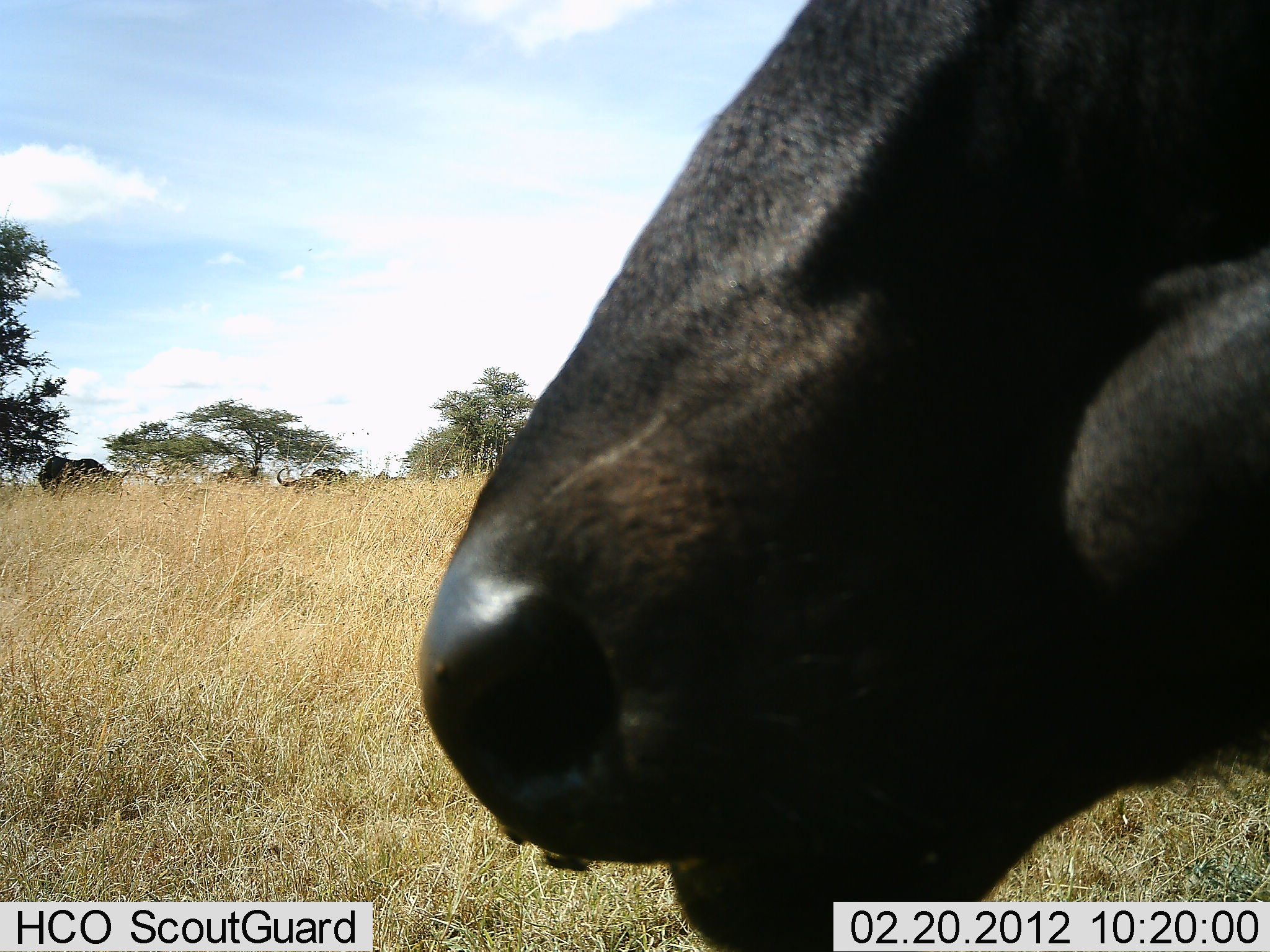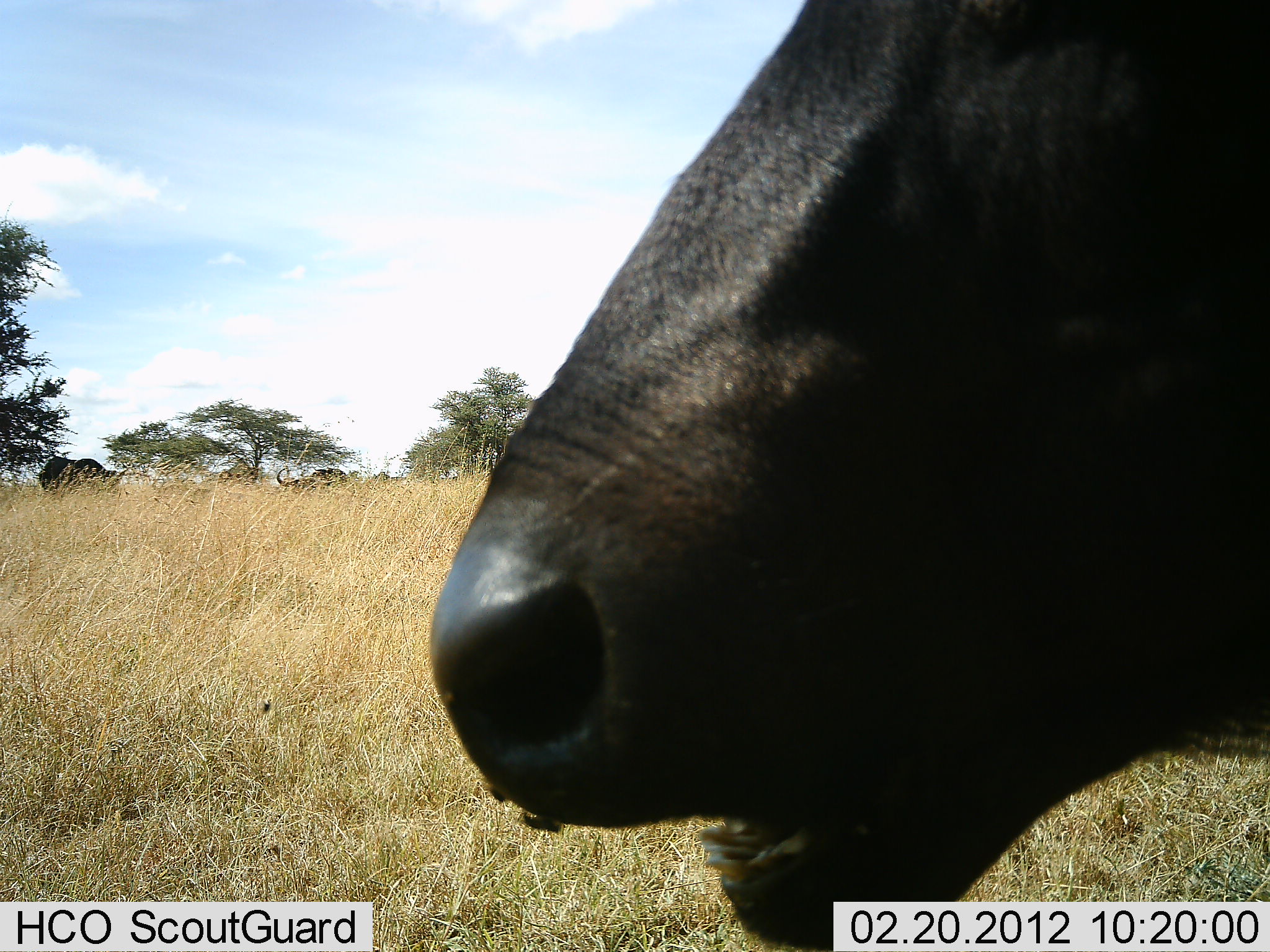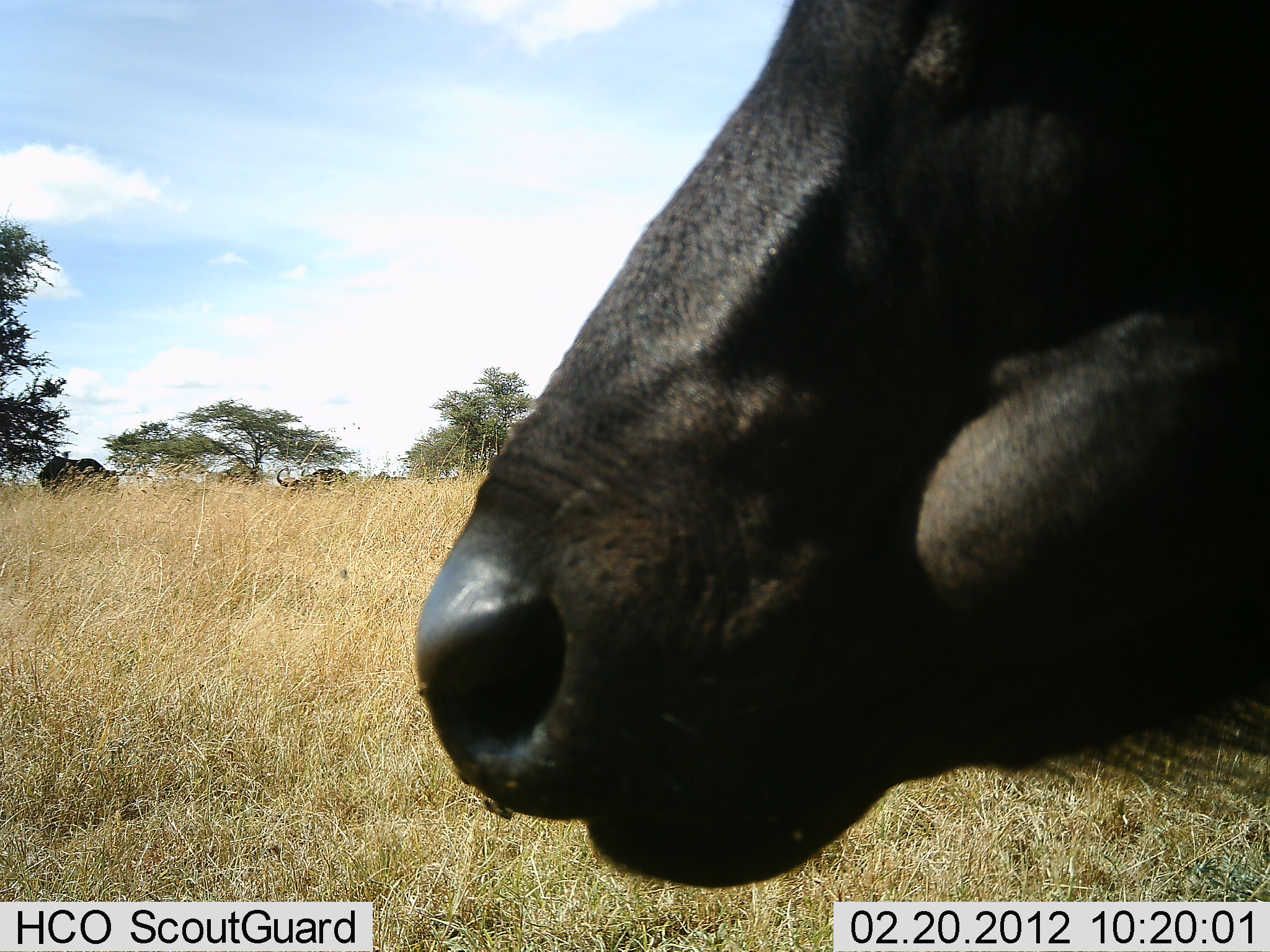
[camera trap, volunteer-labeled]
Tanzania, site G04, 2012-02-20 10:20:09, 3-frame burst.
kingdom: Animalia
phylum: Chordata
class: Mammalia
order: Artiodactyla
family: Bovidae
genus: Syncerus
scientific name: Syncerus caffer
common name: cape buffalo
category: buffalo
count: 1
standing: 56%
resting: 11%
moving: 6%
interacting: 0%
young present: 0%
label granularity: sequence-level